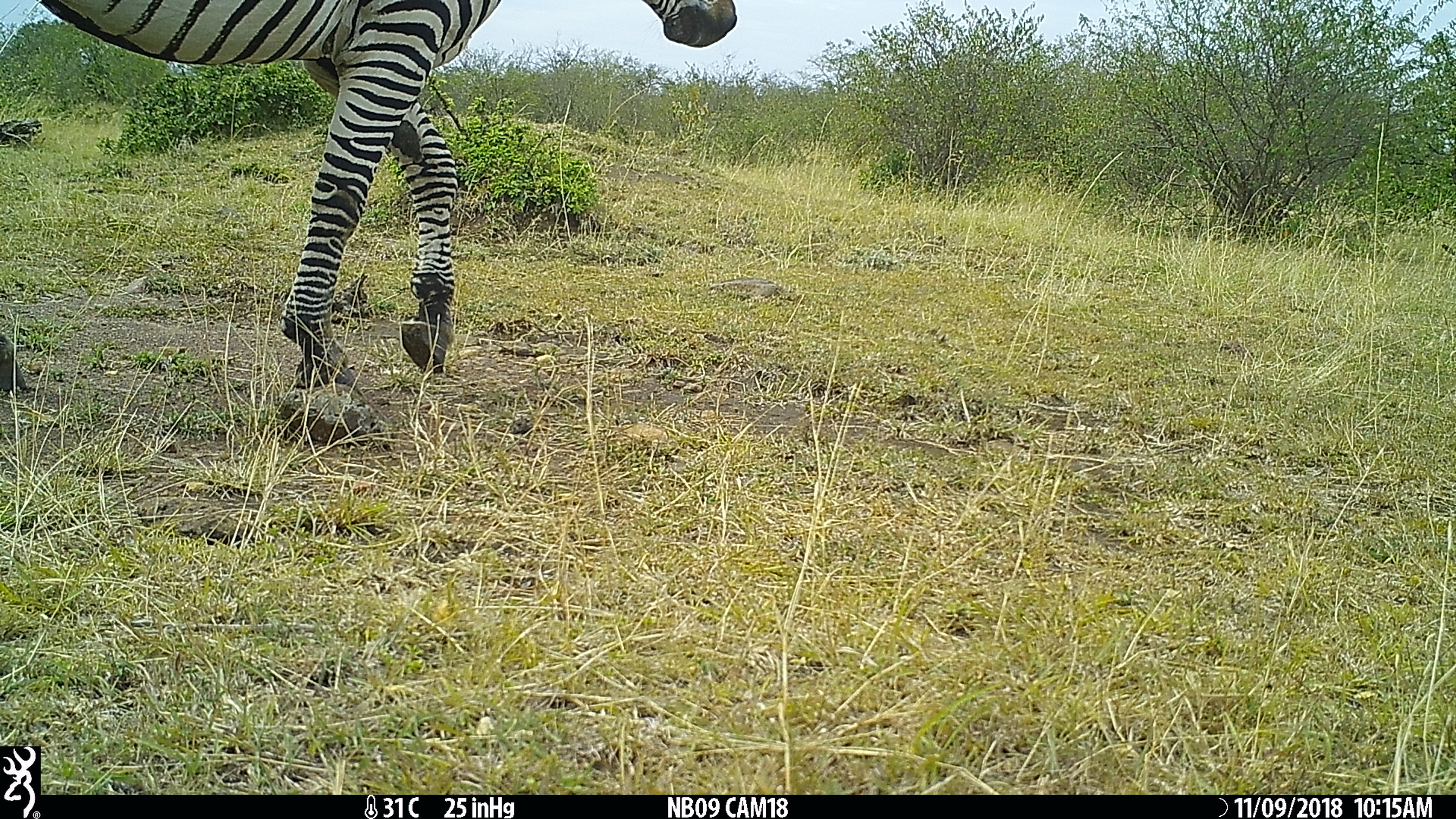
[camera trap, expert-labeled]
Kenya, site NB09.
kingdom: Animalia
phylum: Chordata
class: Mammalia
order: Perissodactyla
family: Equidae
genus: Equus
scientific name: Equus quagga burchellii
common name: burchell's zebra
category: zebra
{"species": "zebra (burchell's zebra) (Equus quagga burchellii)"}